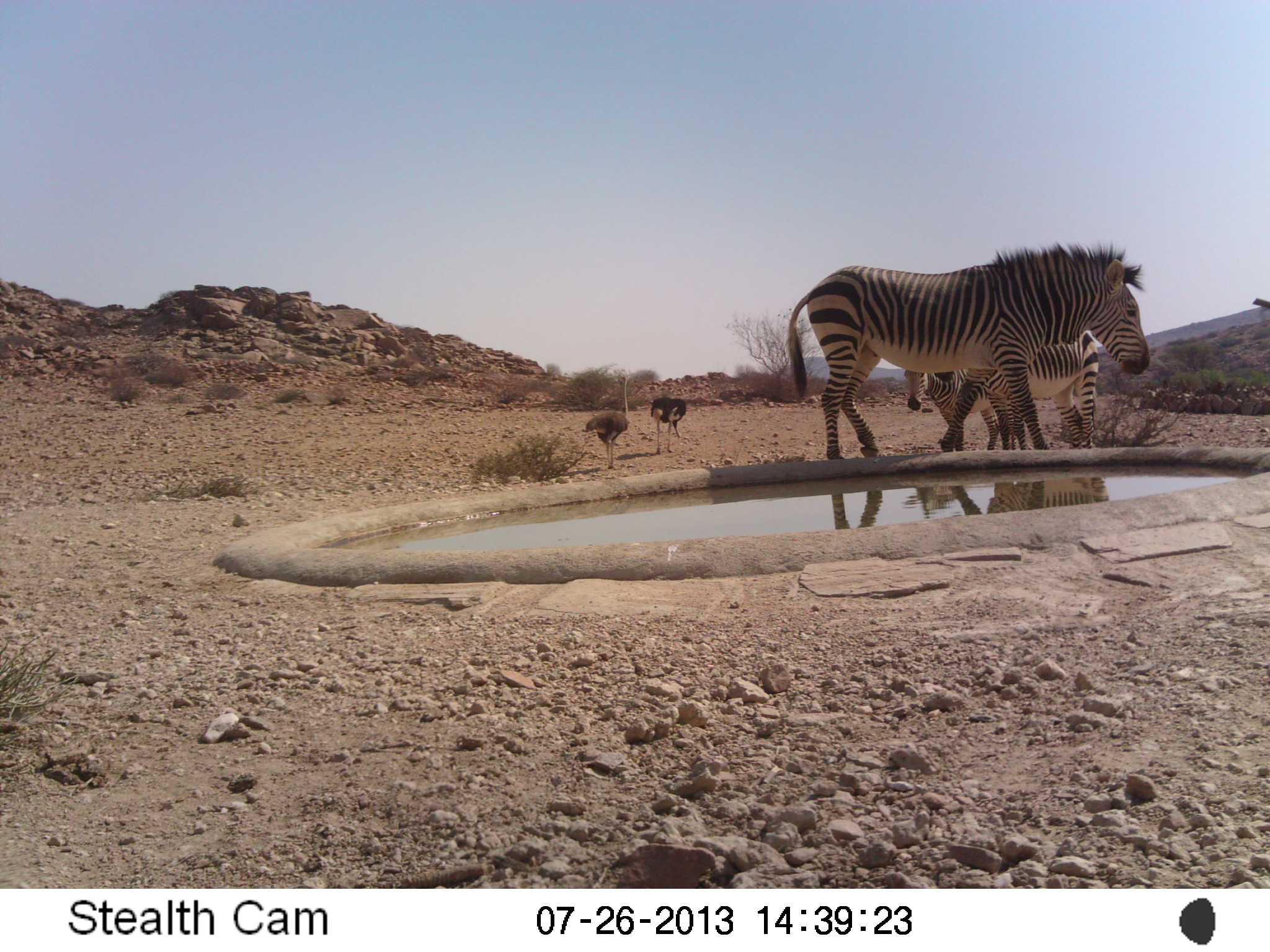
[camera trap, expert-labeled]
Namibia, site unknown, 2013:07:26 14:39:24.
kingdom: Animalia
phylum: Chordata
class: Mammalia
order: Perissodactyla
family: Equidae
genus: Equus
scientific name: Equus zebra hartmannae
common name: hartmann's mountain zebra